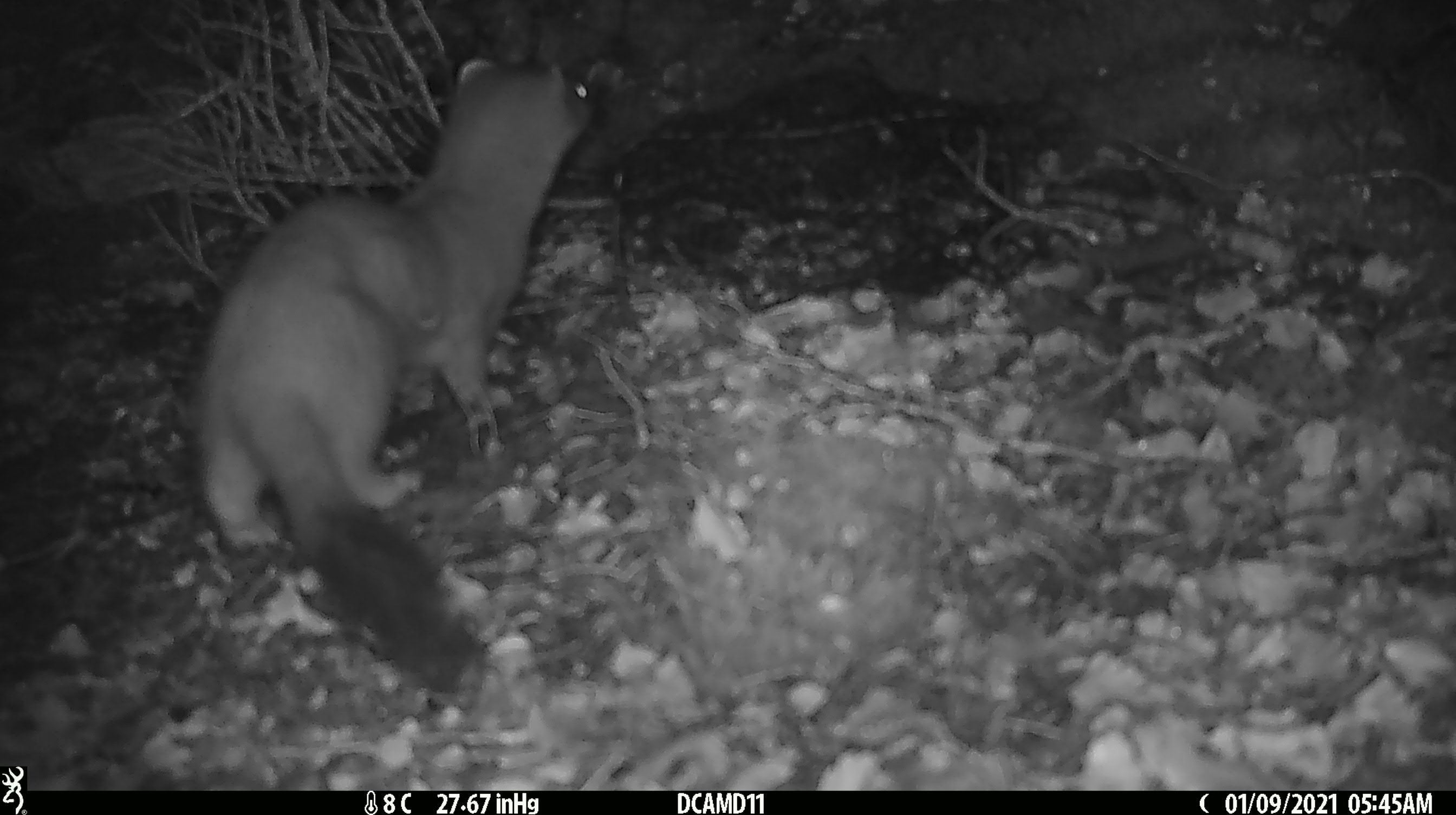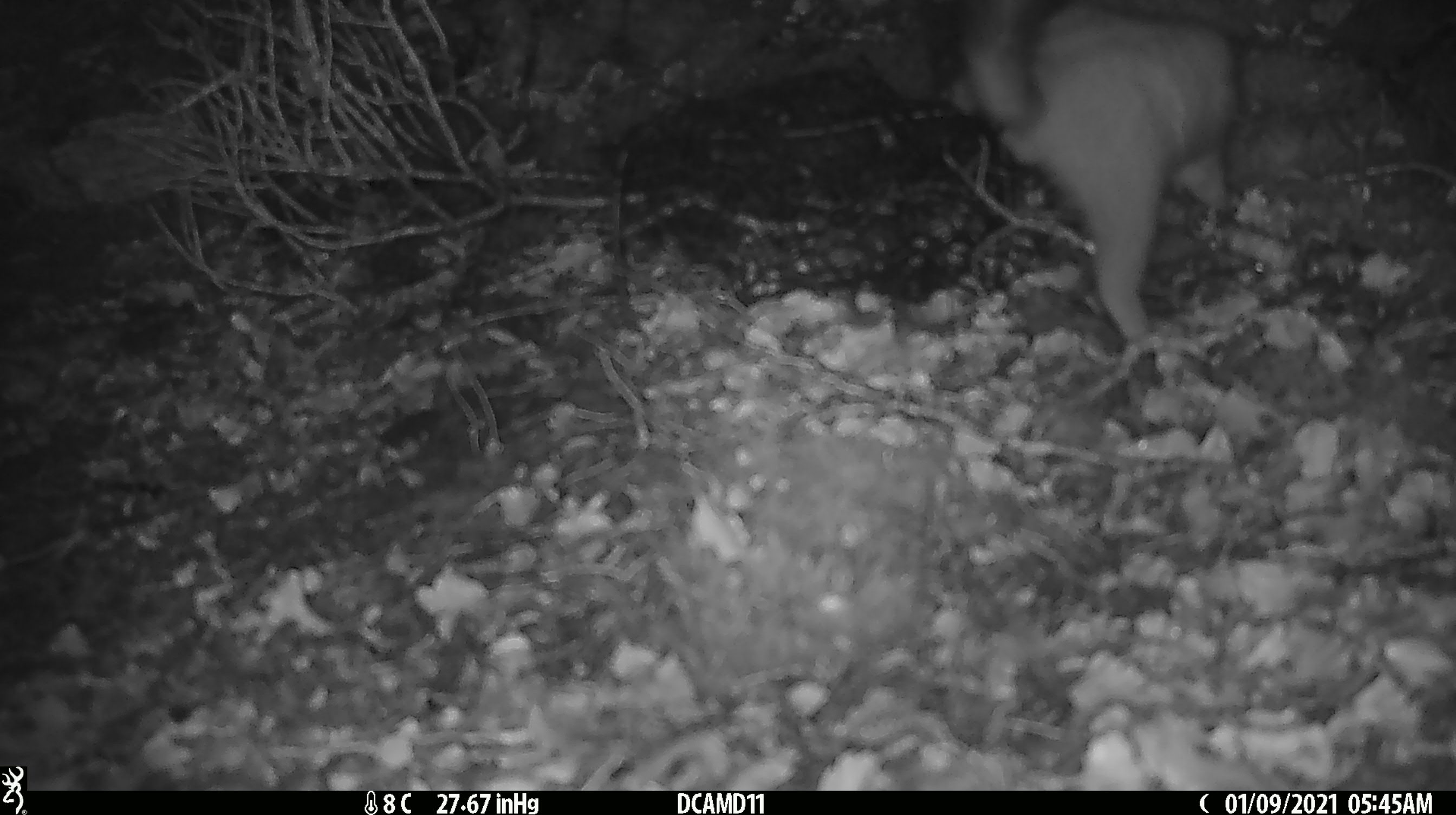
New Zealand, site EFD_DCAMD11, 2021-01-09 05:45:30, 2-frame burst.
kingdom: Animalia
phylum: Chordata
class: Mammalia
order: Carnivora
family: Mustelidae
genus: Mustela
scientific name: Mustela erminea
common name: stoat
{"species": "stoat (Mustela erminea)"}